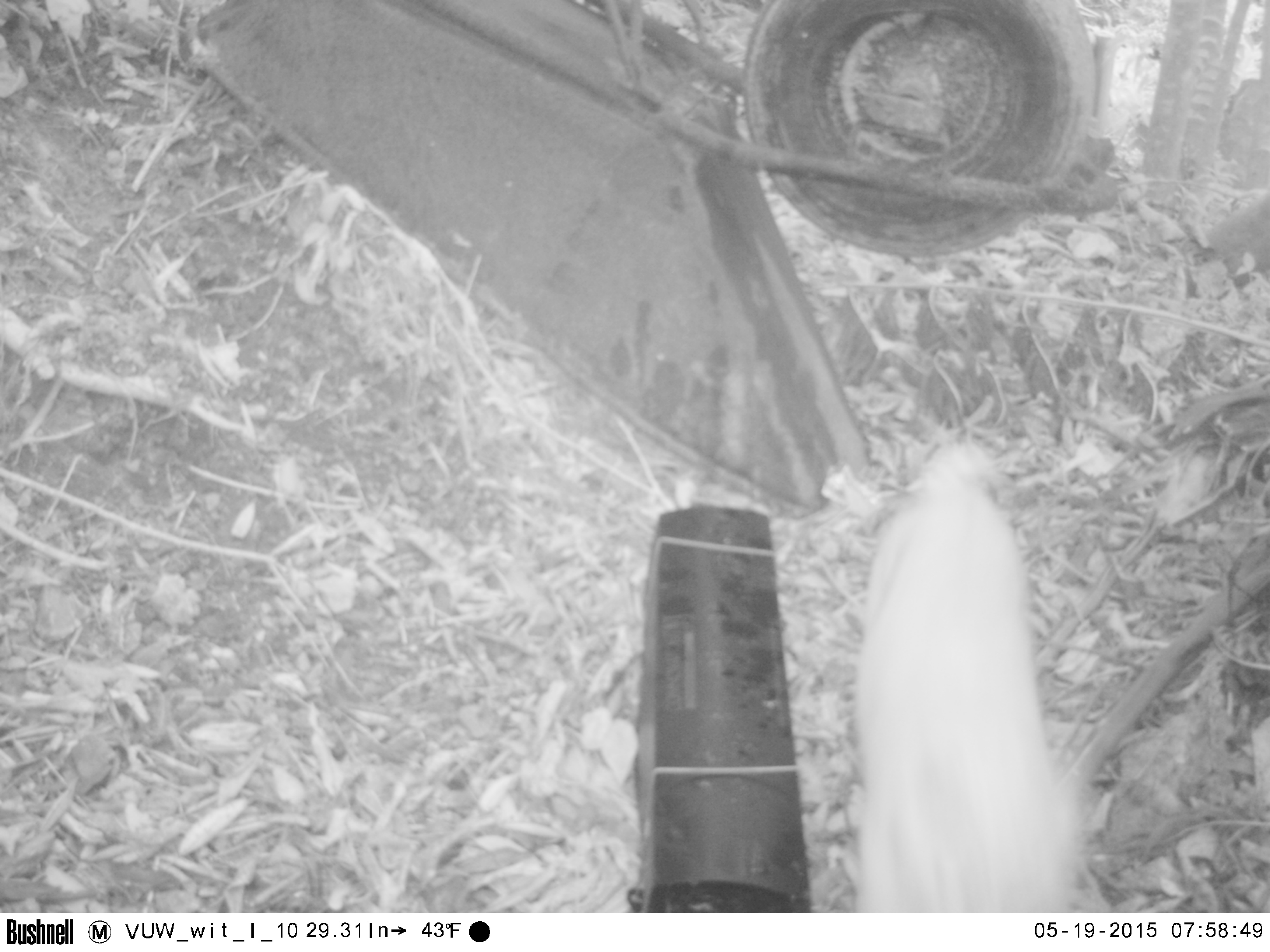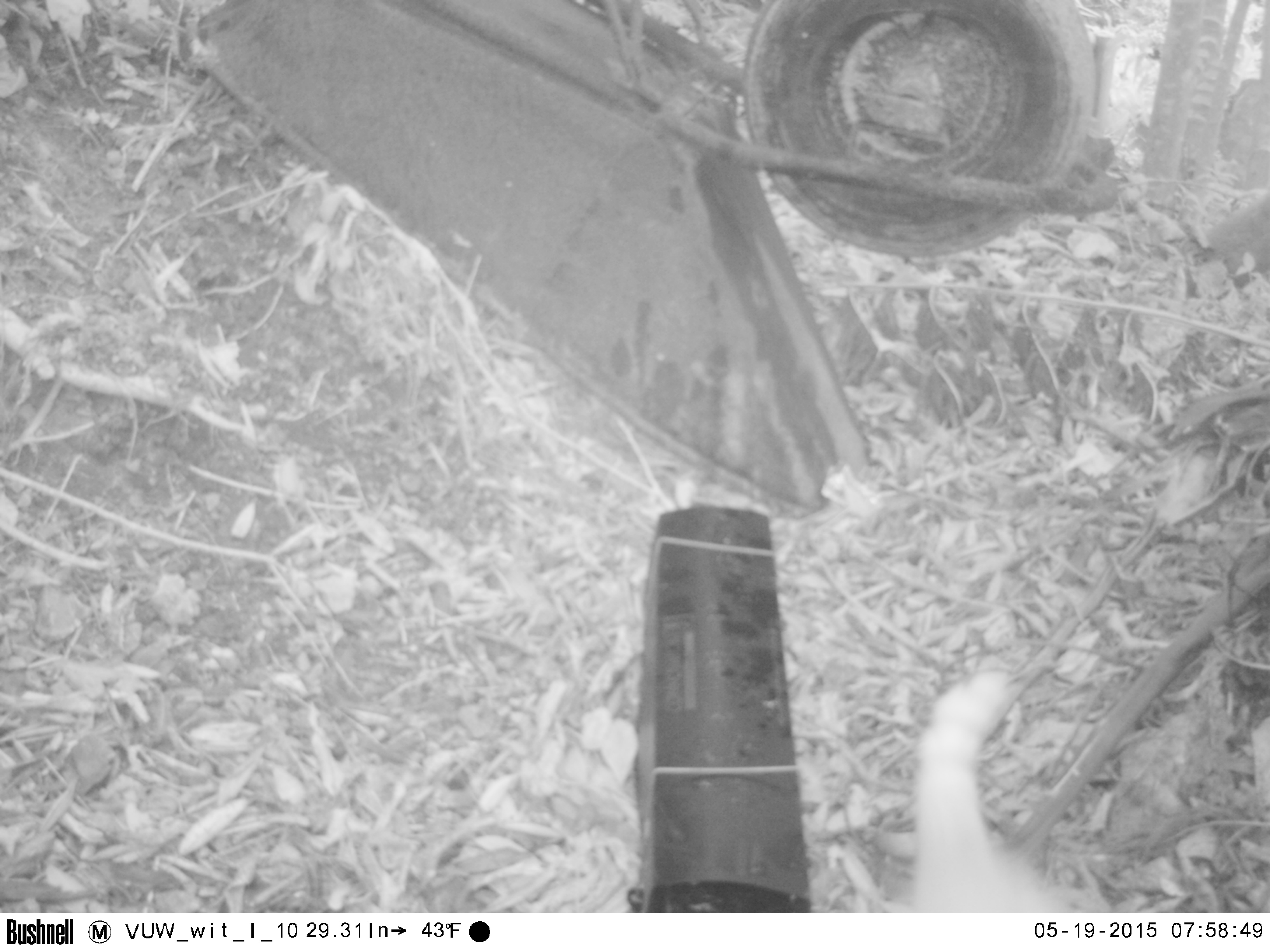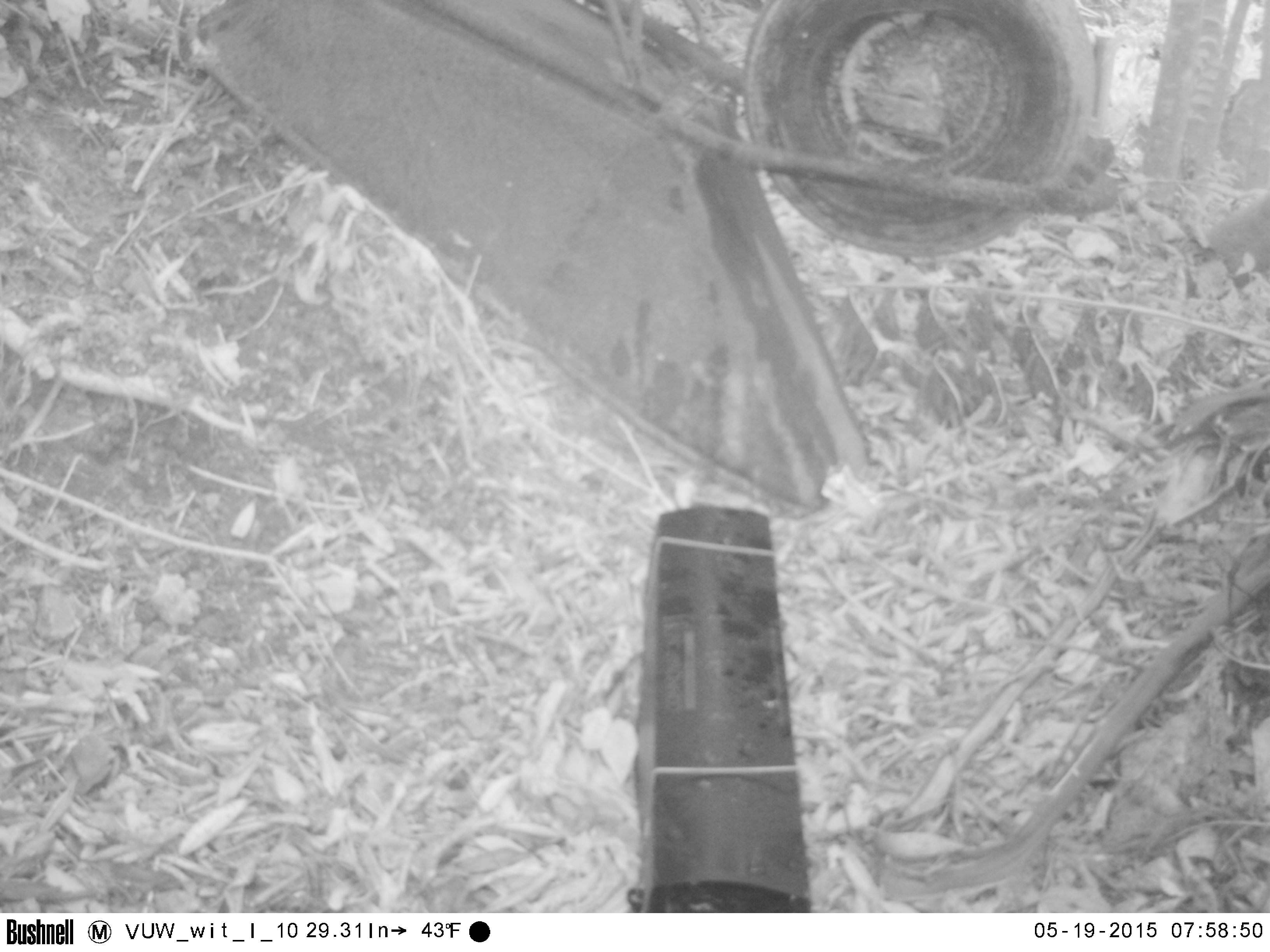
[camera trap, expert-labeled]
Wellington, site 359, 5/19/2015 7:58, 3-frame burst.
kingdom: Animalia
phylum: Chordata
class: Mammalia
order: Carnivora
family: Felidae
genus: Felis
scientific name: Felis catus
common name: cat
Cat (Felis catus).